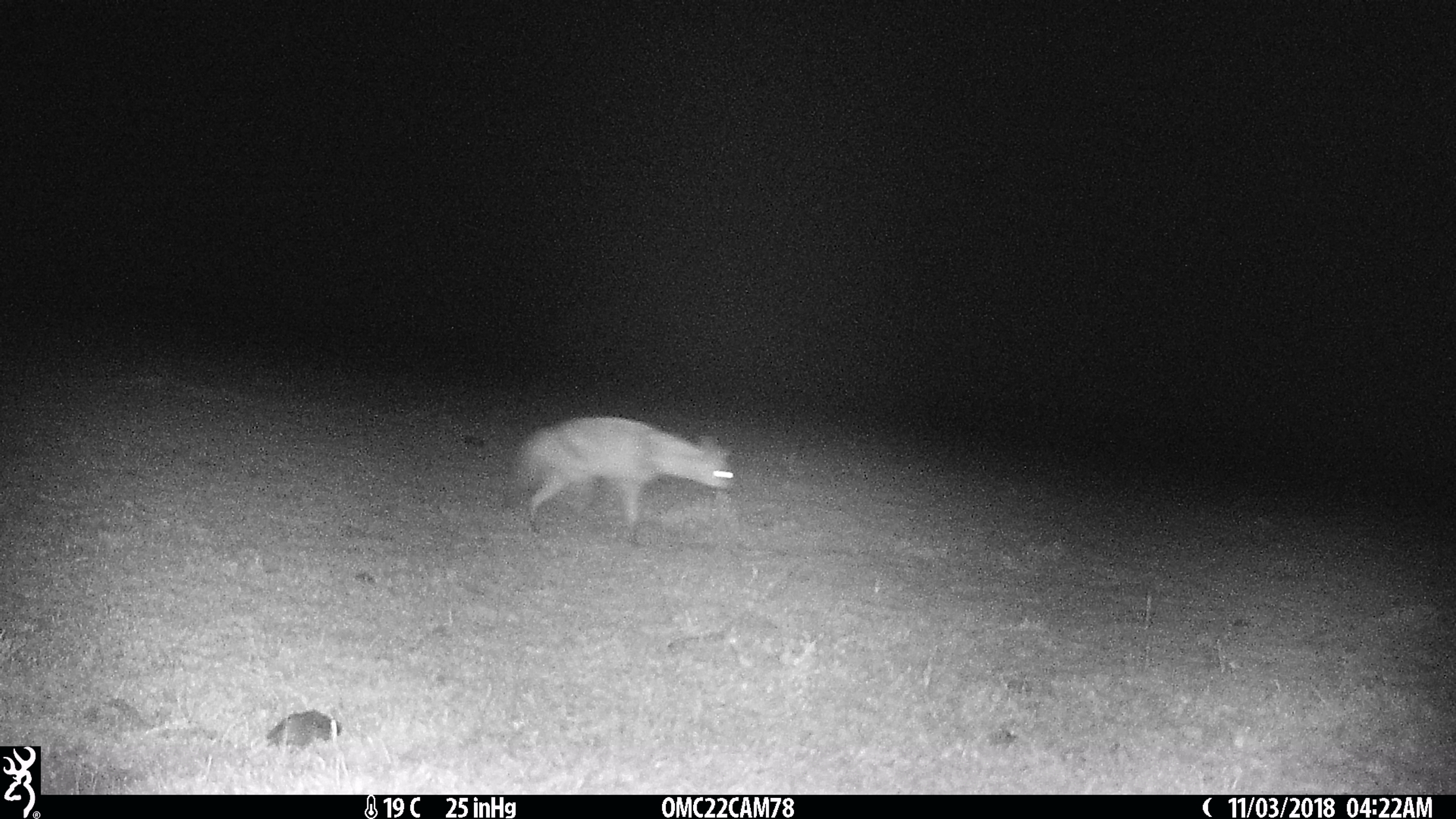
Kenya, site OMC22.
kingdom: Animalia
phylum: Chordata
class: Mammalia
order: Carnivora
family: Hyaenidae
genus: Proteles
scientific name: Proteles cristatus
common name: aardwolf